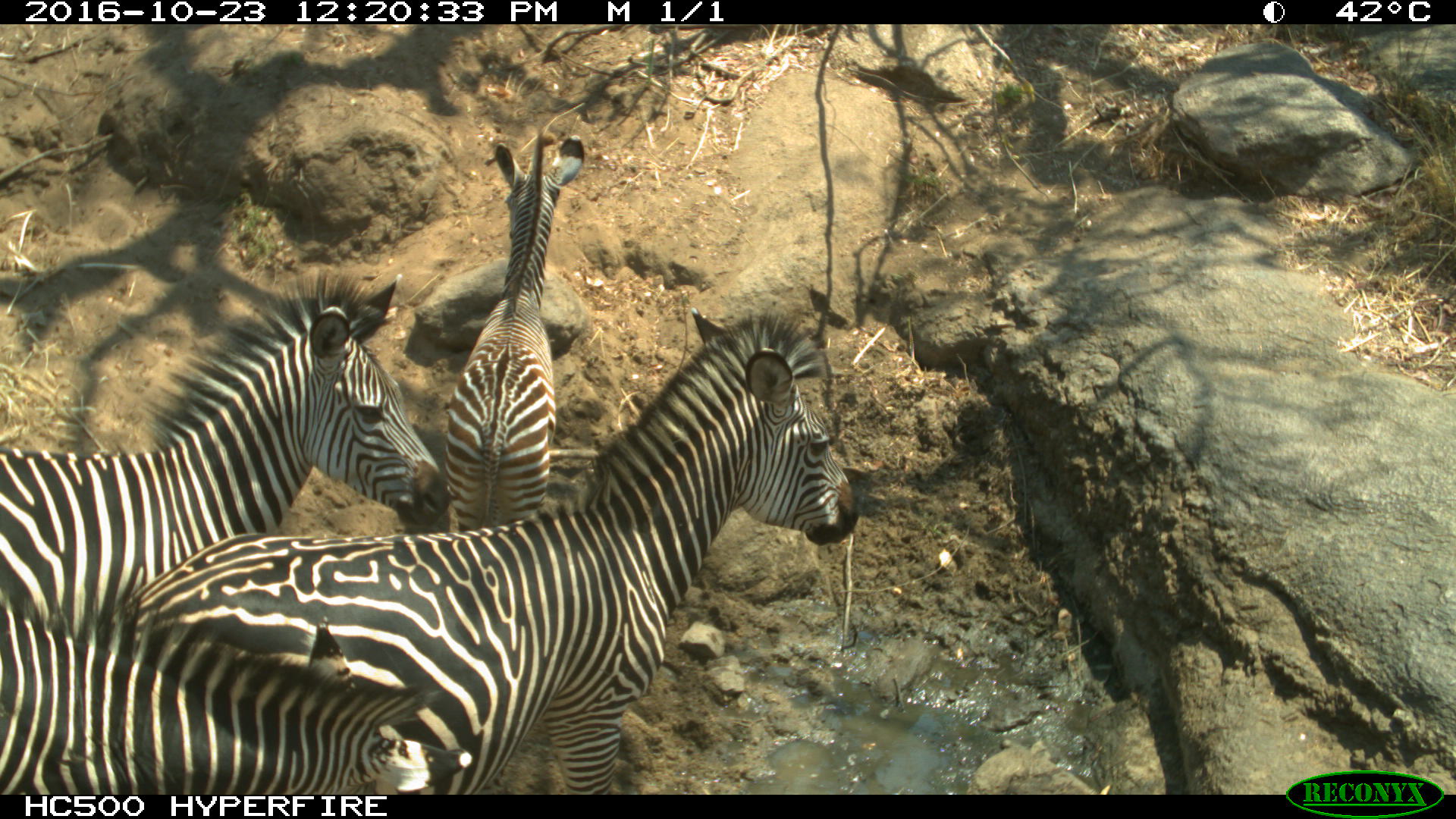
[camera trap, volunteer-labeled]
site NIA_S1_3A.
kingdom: Animalia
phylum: Chordata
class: Mammalia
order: Perissodactyla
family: Equidae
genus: Equus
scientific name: Equus quagga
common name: plains zebra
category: zebraplains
Zebraplains (plains zebra) (Equus quagga), count 4. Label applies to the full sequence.